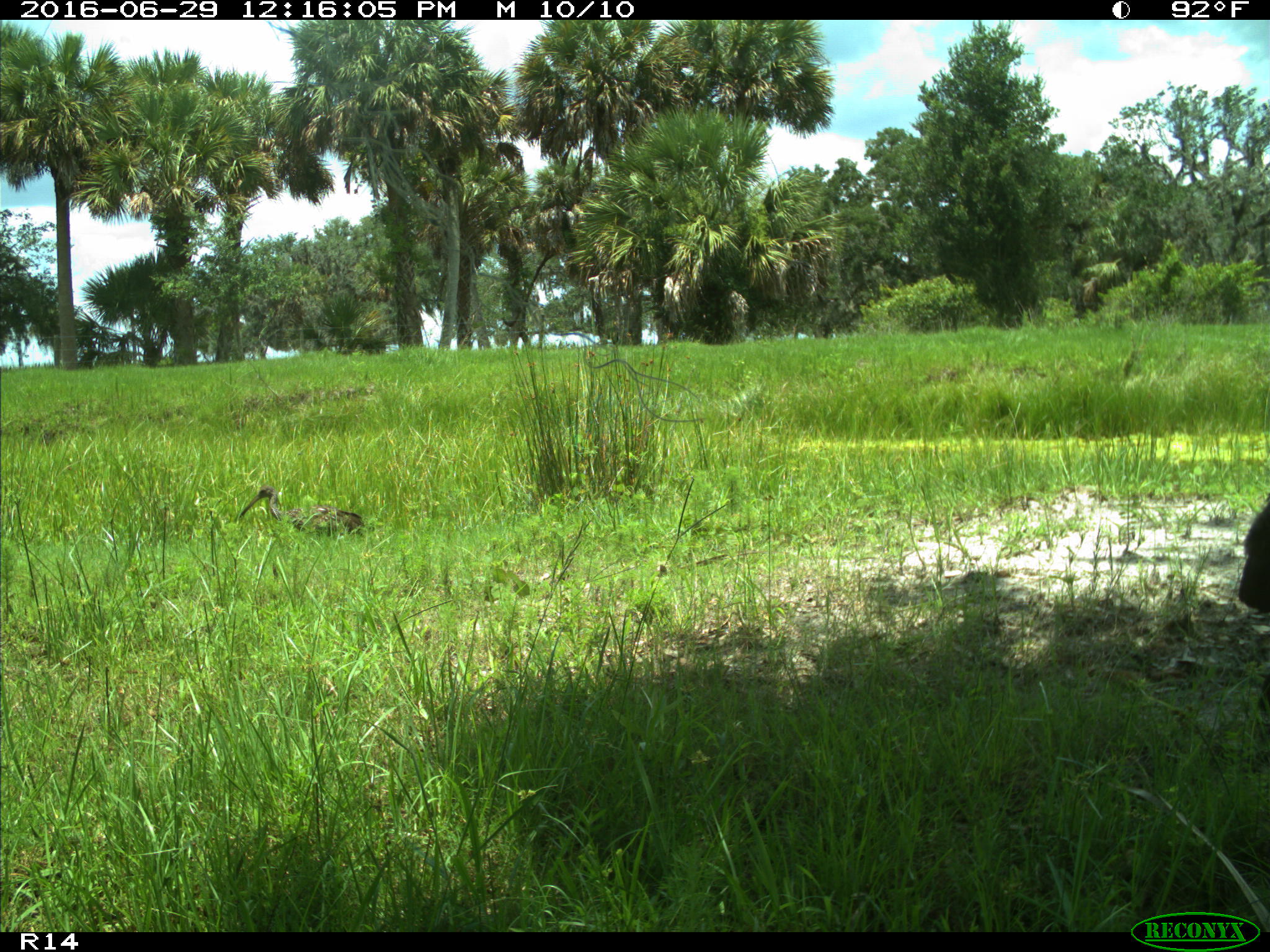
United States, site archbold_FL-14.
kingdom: Animalia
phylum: Chordata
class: Aves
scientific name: Aves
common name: birds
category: unidentified bird